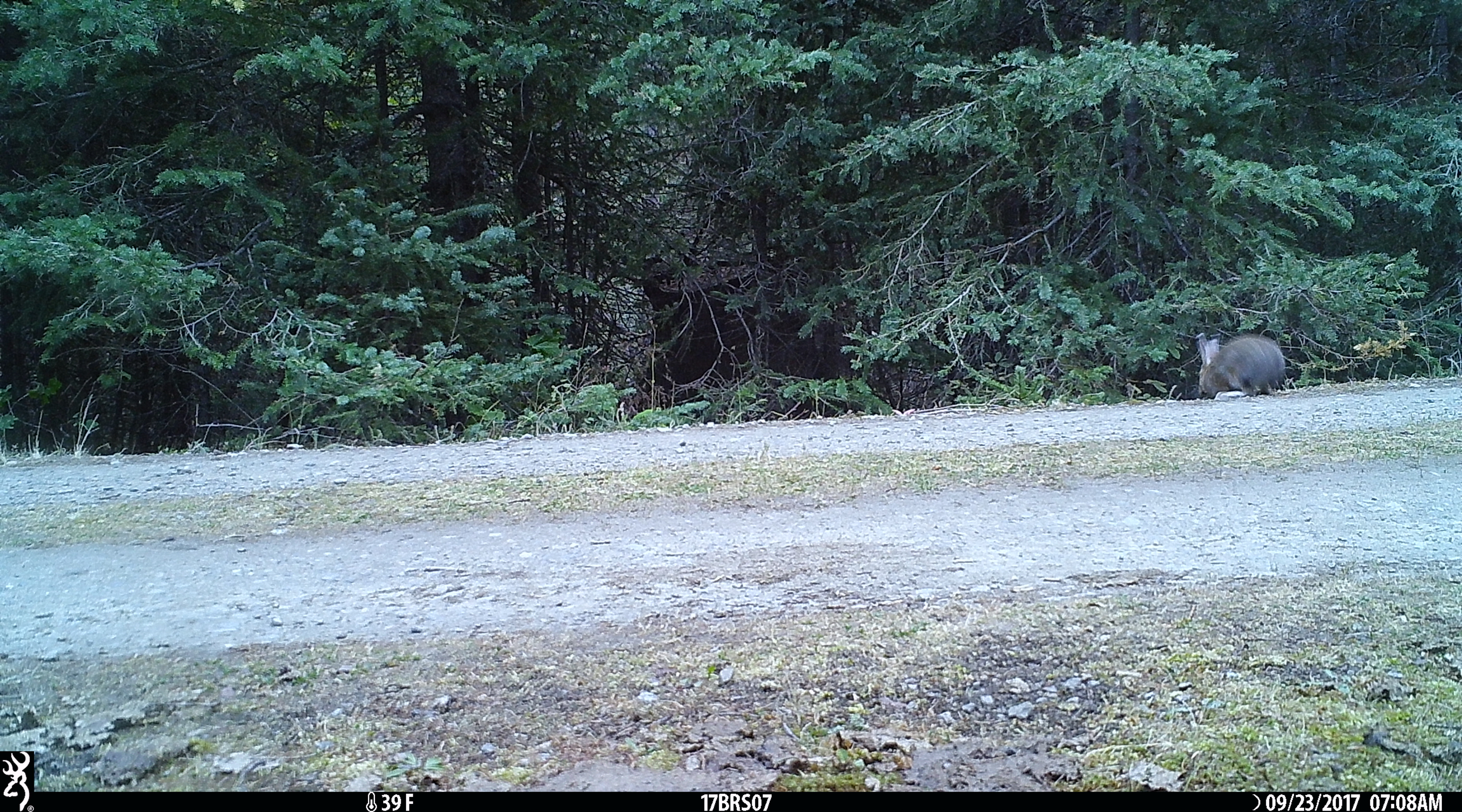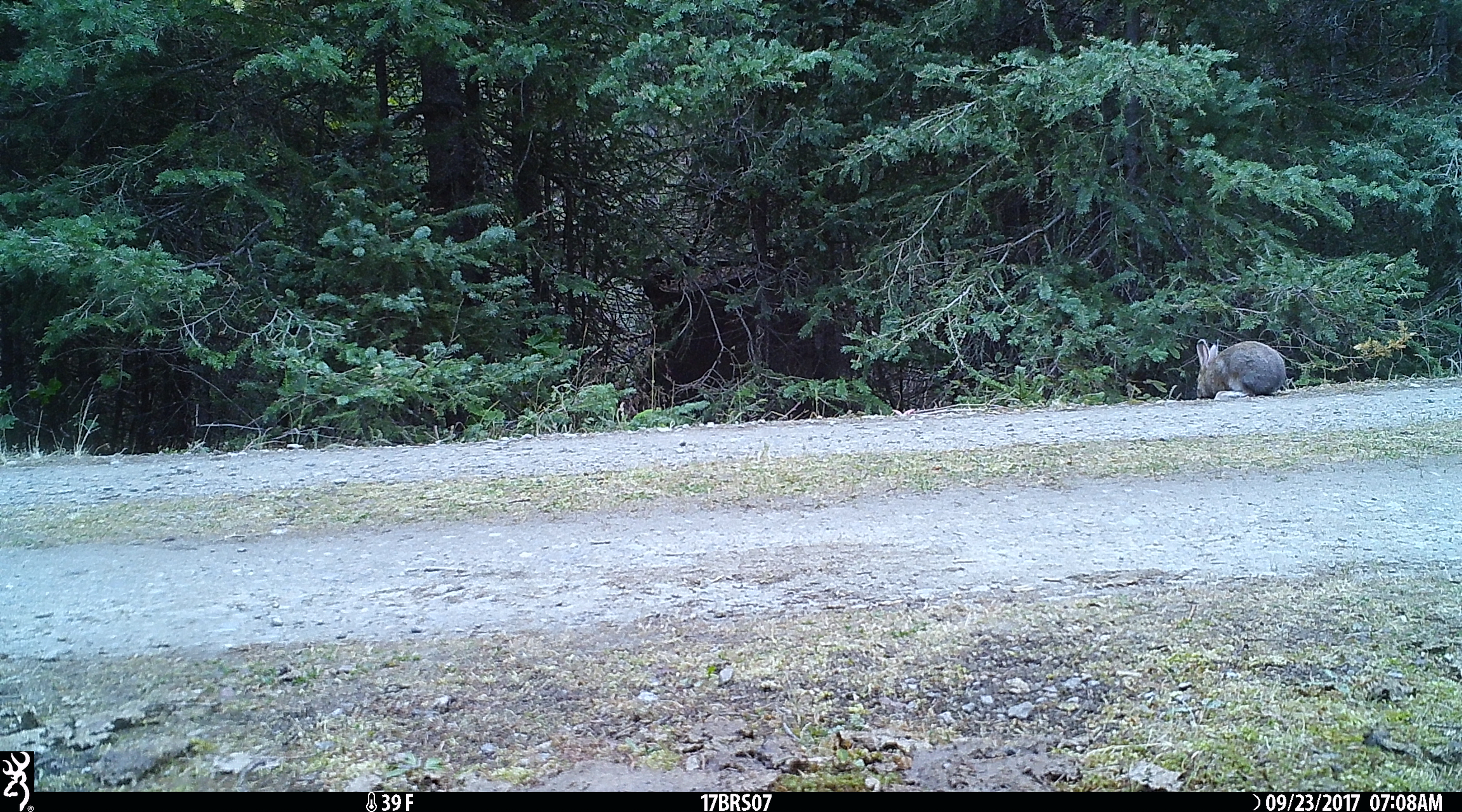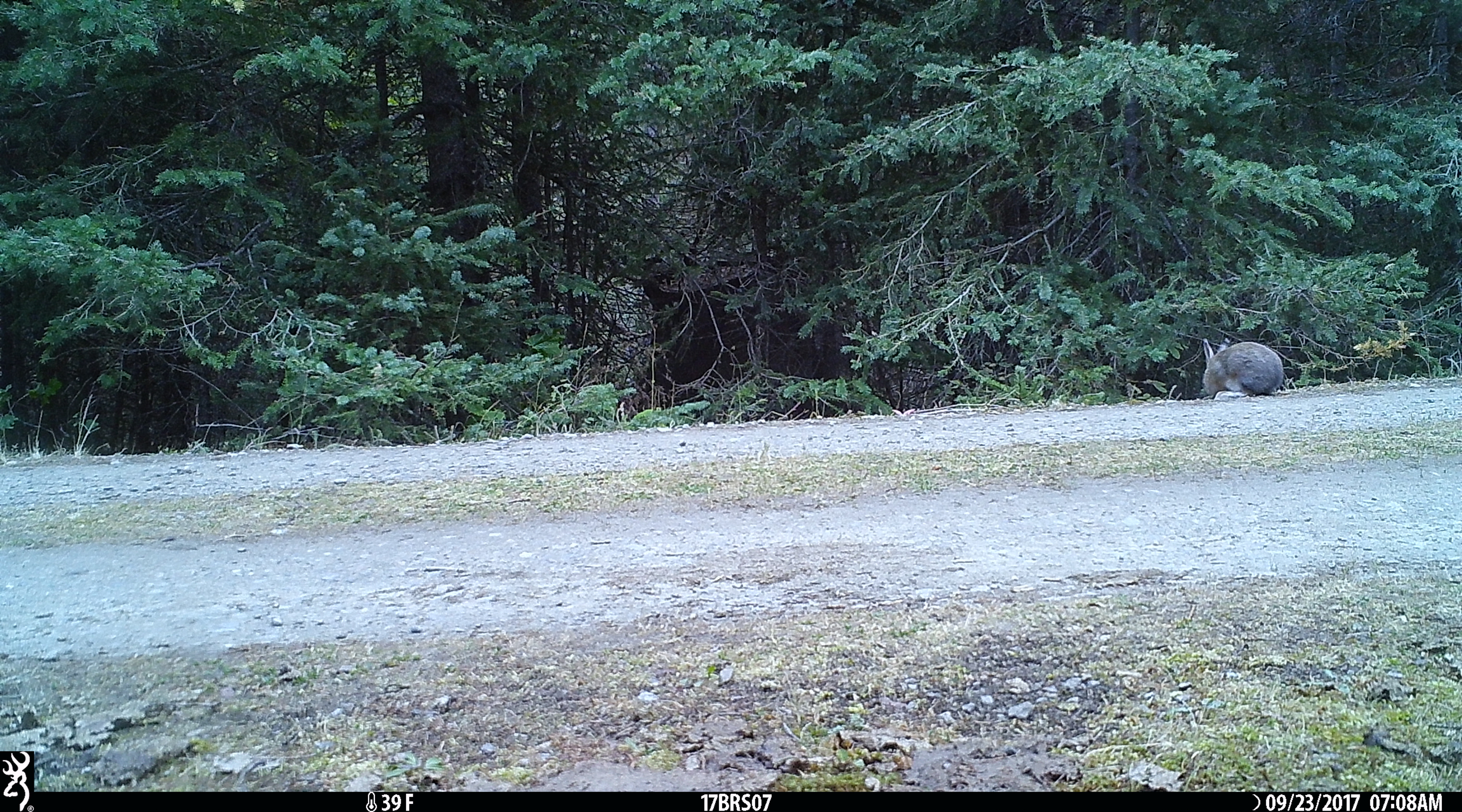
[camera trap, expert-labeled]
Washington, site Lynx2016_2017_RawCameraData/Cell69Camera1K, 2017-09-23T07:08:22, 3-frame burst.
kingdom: Animalia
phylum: Chordata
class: Mammalia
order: Lagomorpha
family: Leporidae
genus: Lepus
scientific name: Lepus americanus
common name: snowshoe hare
Lepus americanus (snowshoe hare). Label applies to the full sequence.